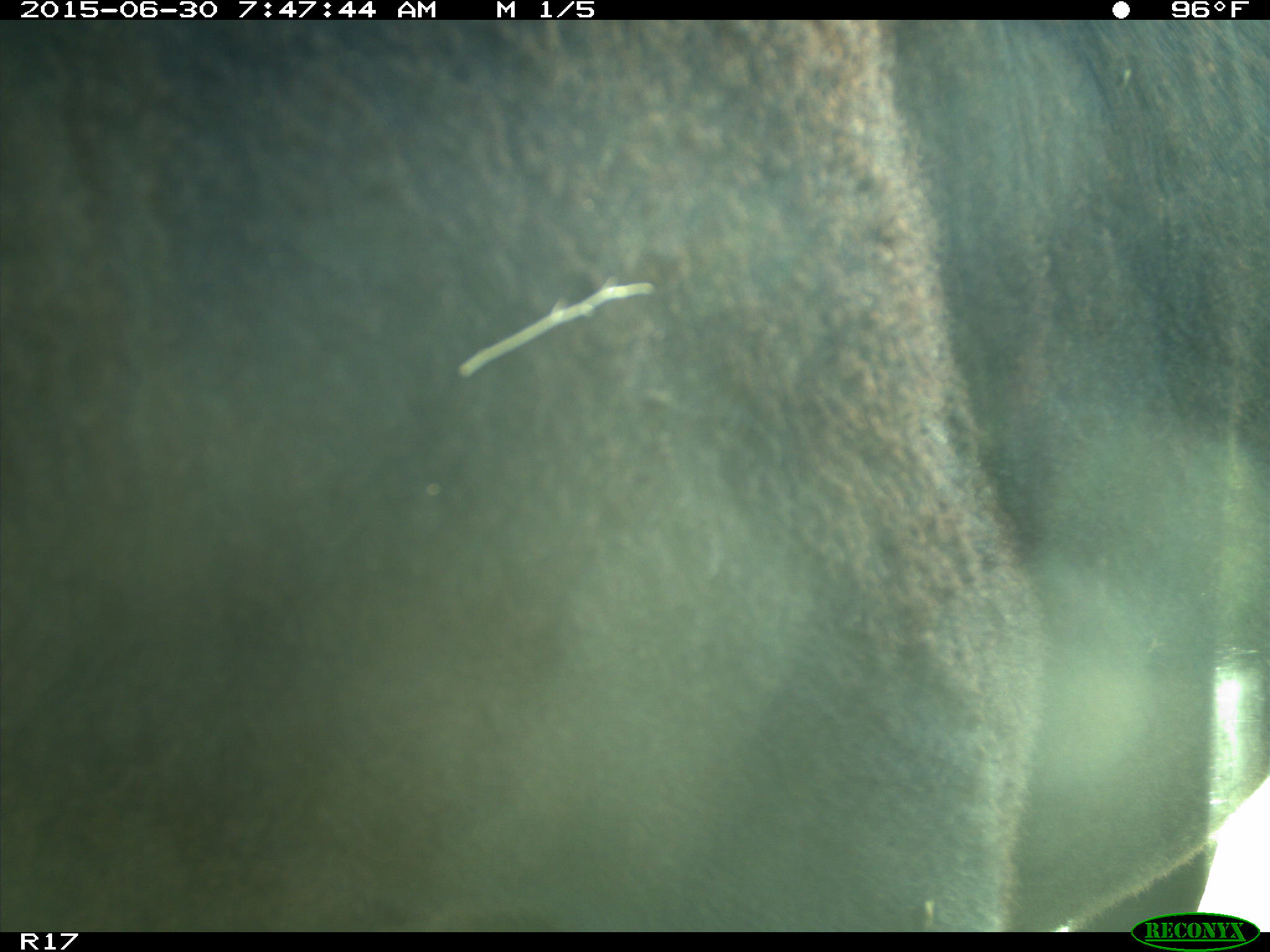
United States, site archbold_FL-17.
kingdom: Animalia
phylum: Chordata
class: Mammalia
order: Artiodactyla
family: Bovidae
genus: Bos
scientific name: Bos taurus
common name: domestic cow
Bos taurus (domestic cow).